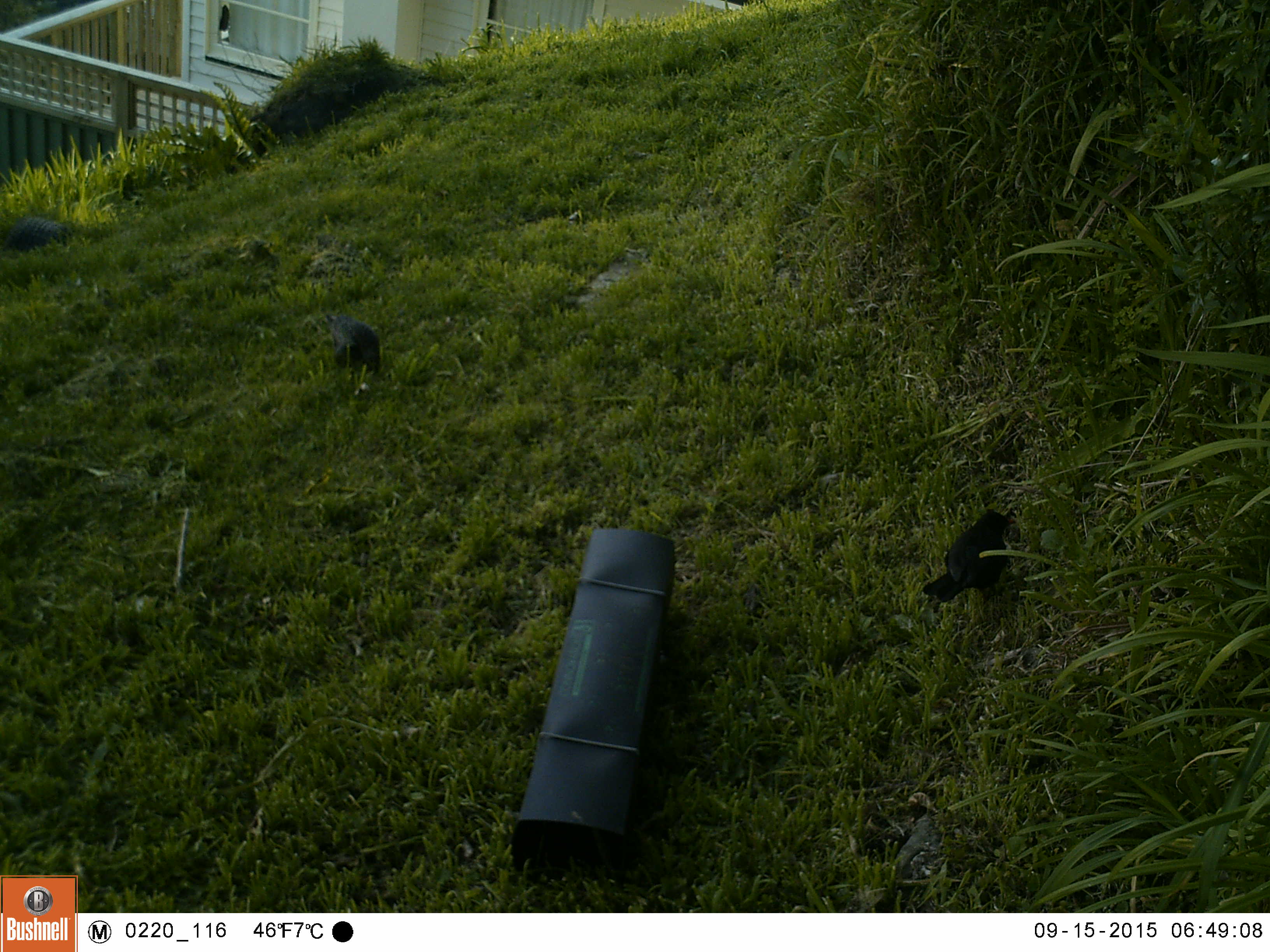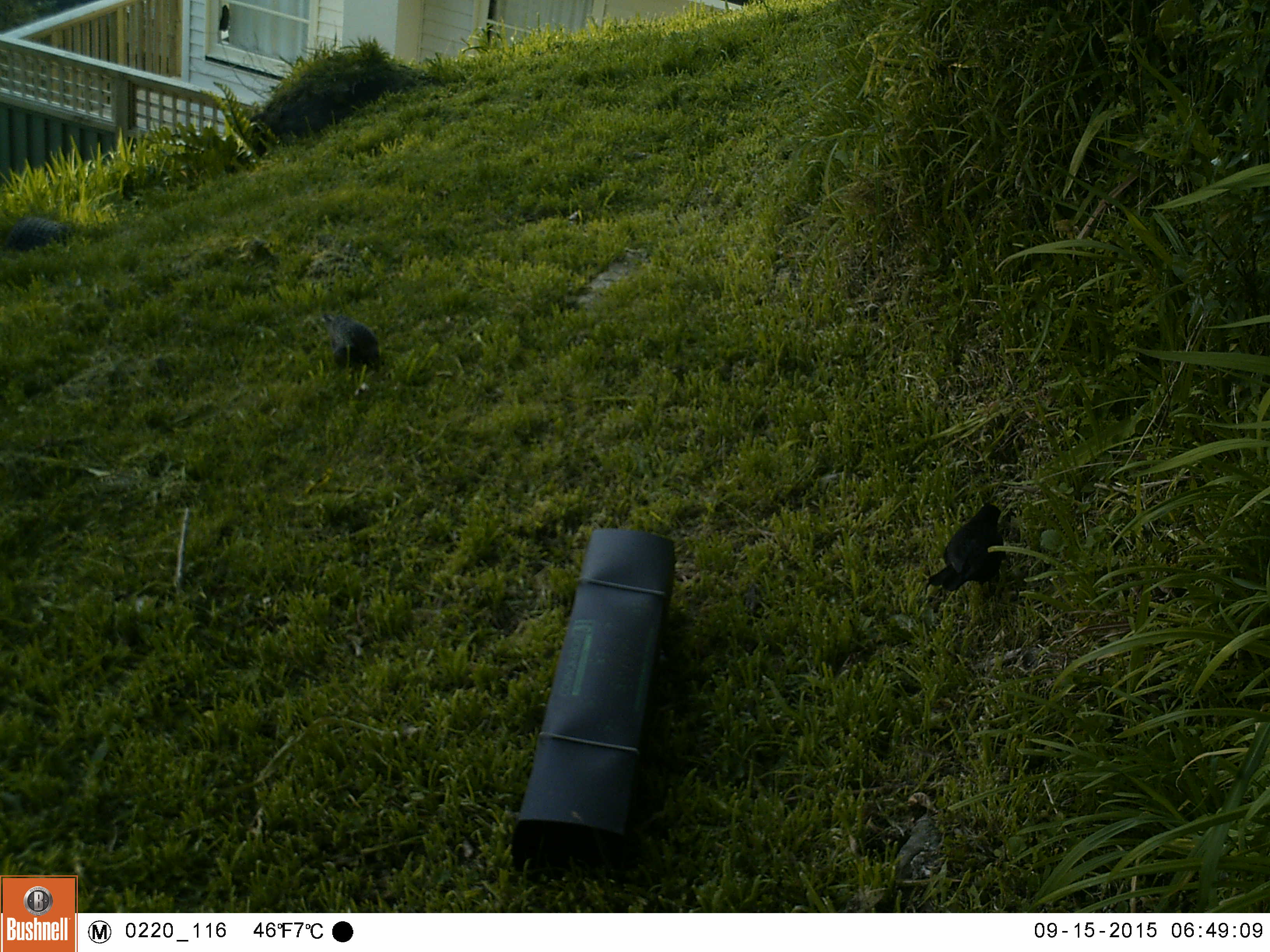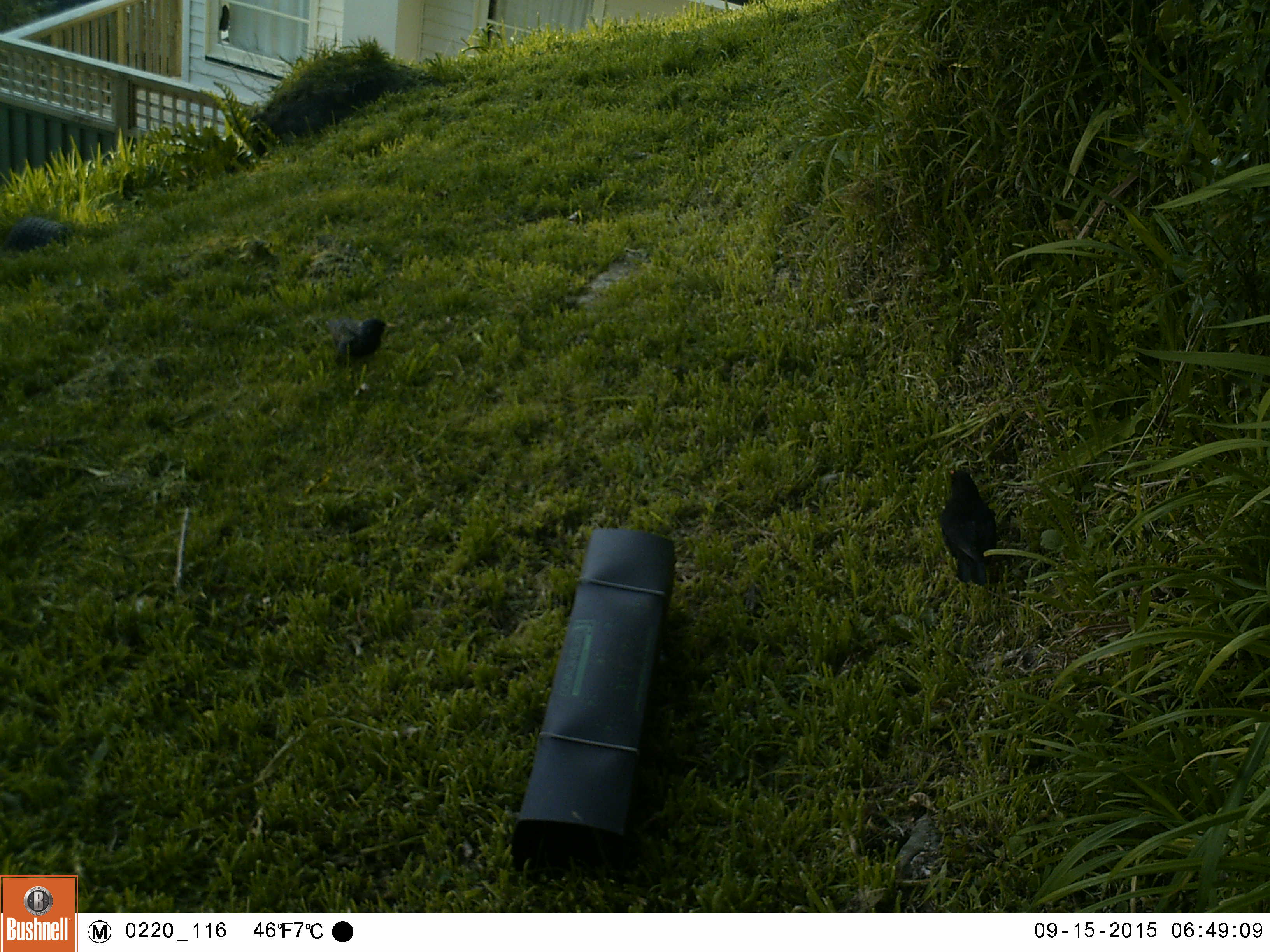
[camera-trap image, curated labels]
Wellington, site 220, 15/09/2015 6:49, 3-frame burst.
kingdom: Animalia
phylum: Chordata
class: Aves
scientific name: Aves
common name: bird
Bird (Aves).